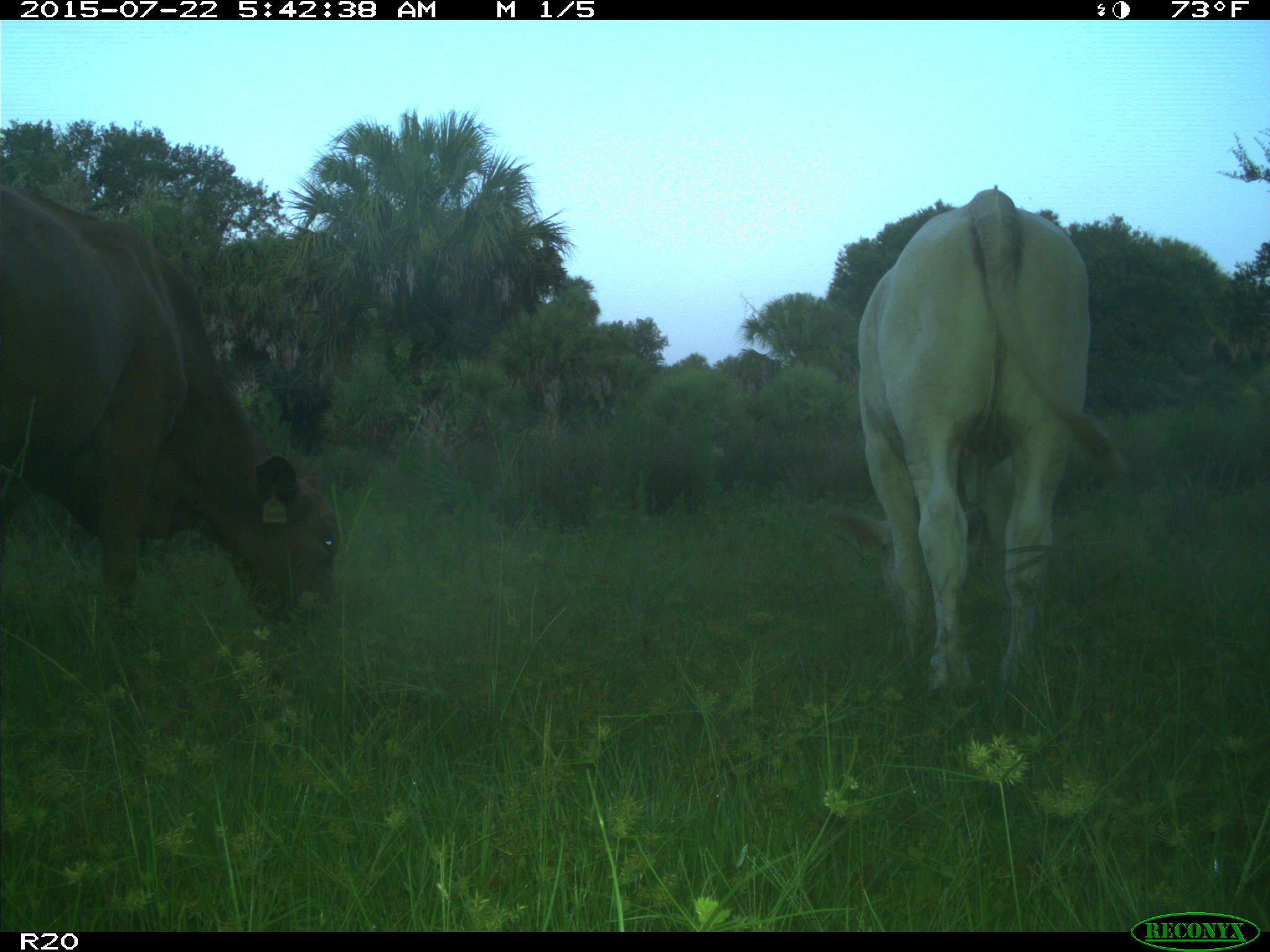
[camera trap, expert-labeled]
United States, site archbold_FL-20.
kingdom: Animalia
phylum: Chordata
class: Mammalia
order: Artiodactyla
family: Bovidae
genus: Bos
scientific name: Bos taurus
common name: domestic cow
Bos taurus (domestic cow).